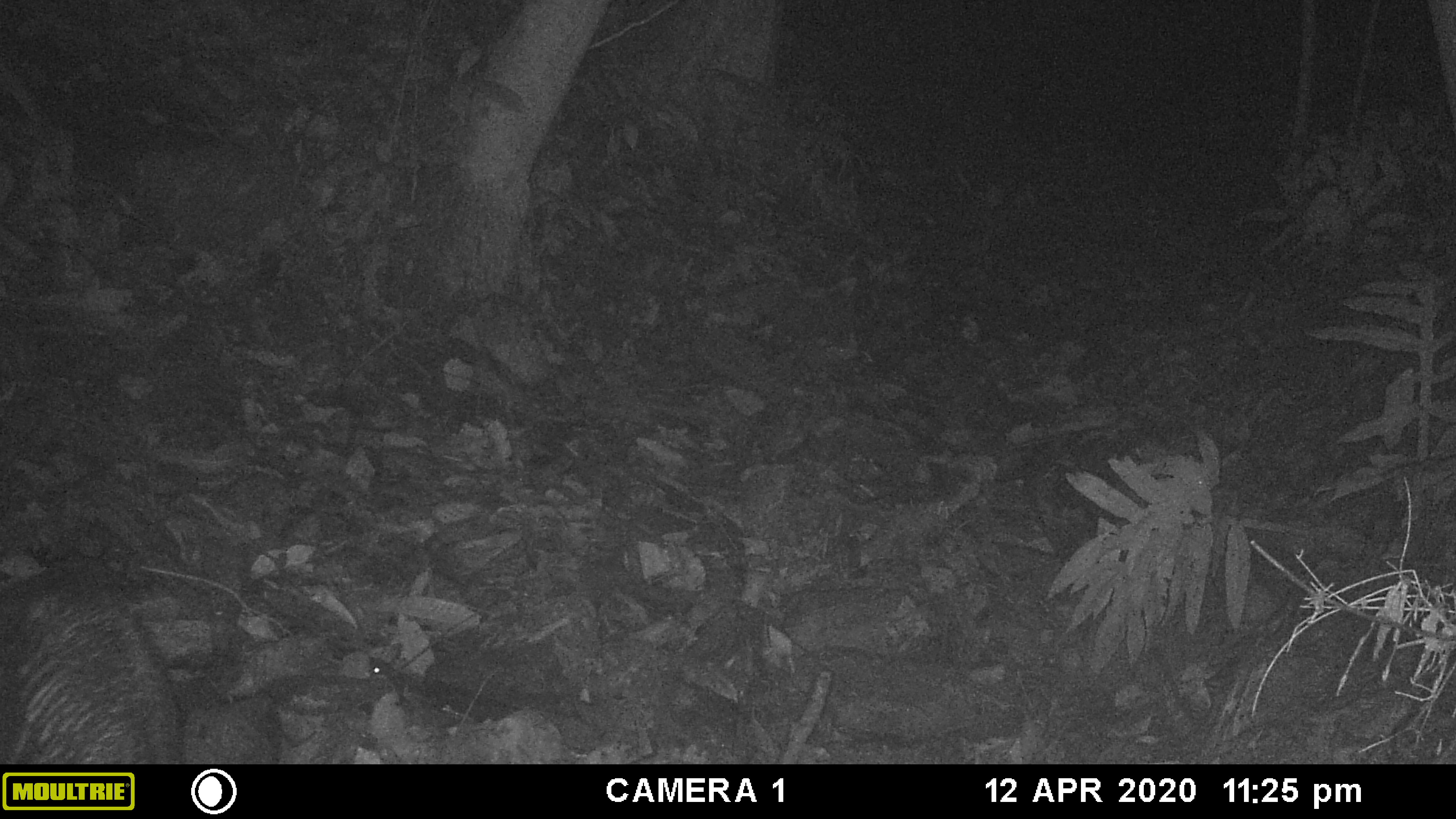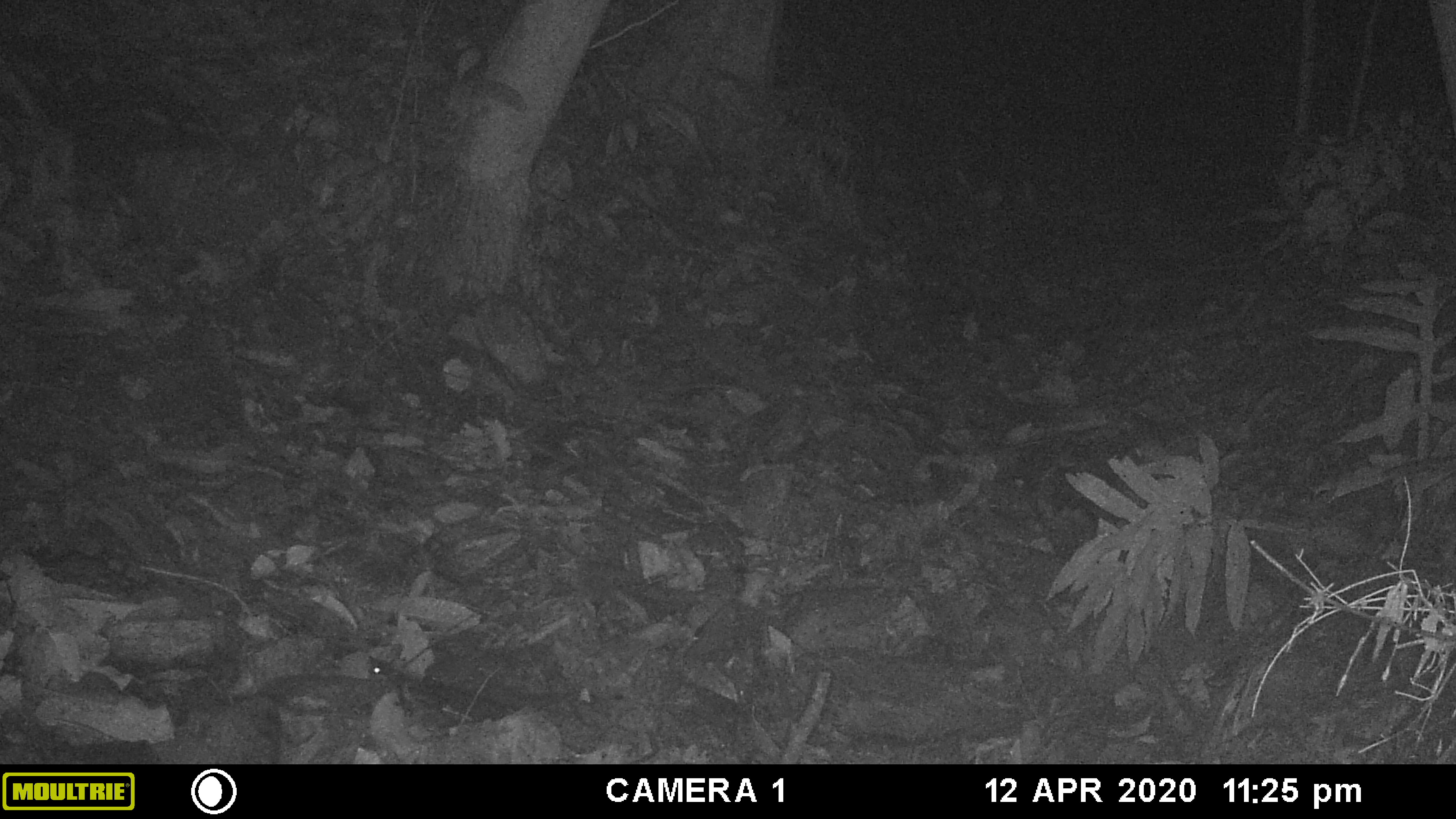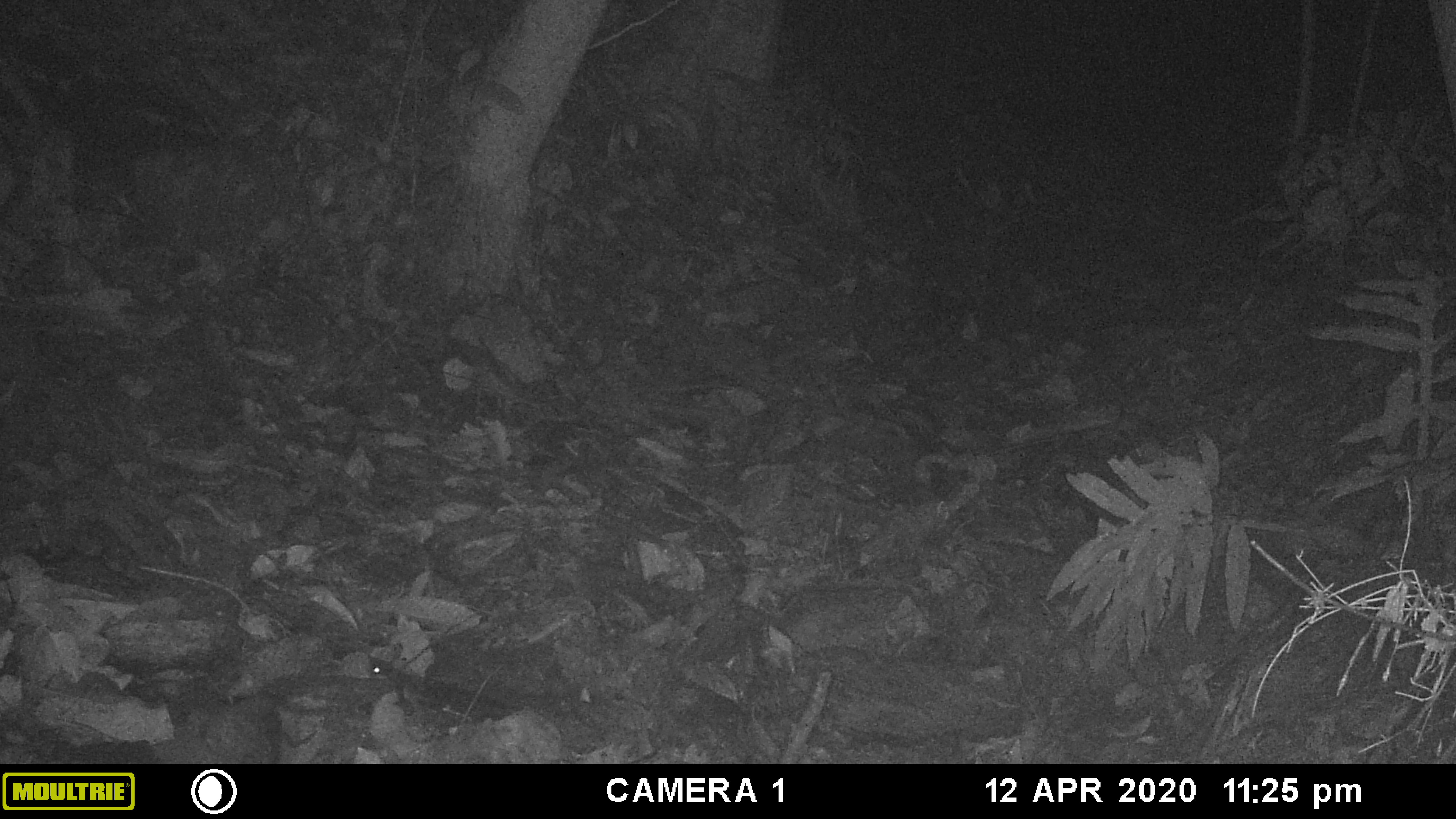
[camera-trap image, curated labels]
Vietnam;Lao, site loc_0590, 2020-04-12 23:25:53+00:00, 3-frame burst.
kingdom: Animalia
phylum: Chordata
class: Mammalia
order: Artiodactyla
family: Suidae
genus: Sus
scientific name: Sus scrofa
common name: eurasian wild pig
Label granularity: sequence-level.